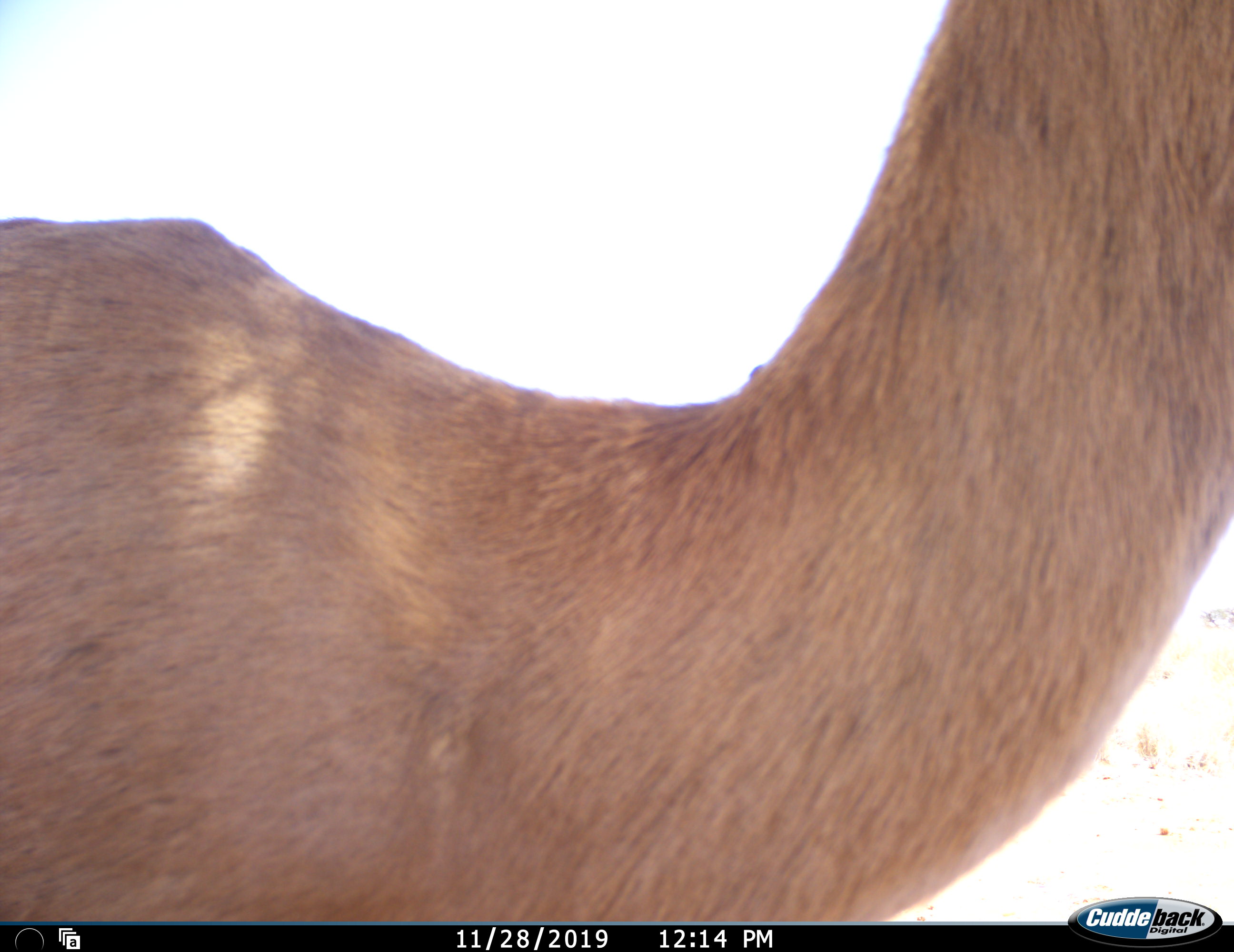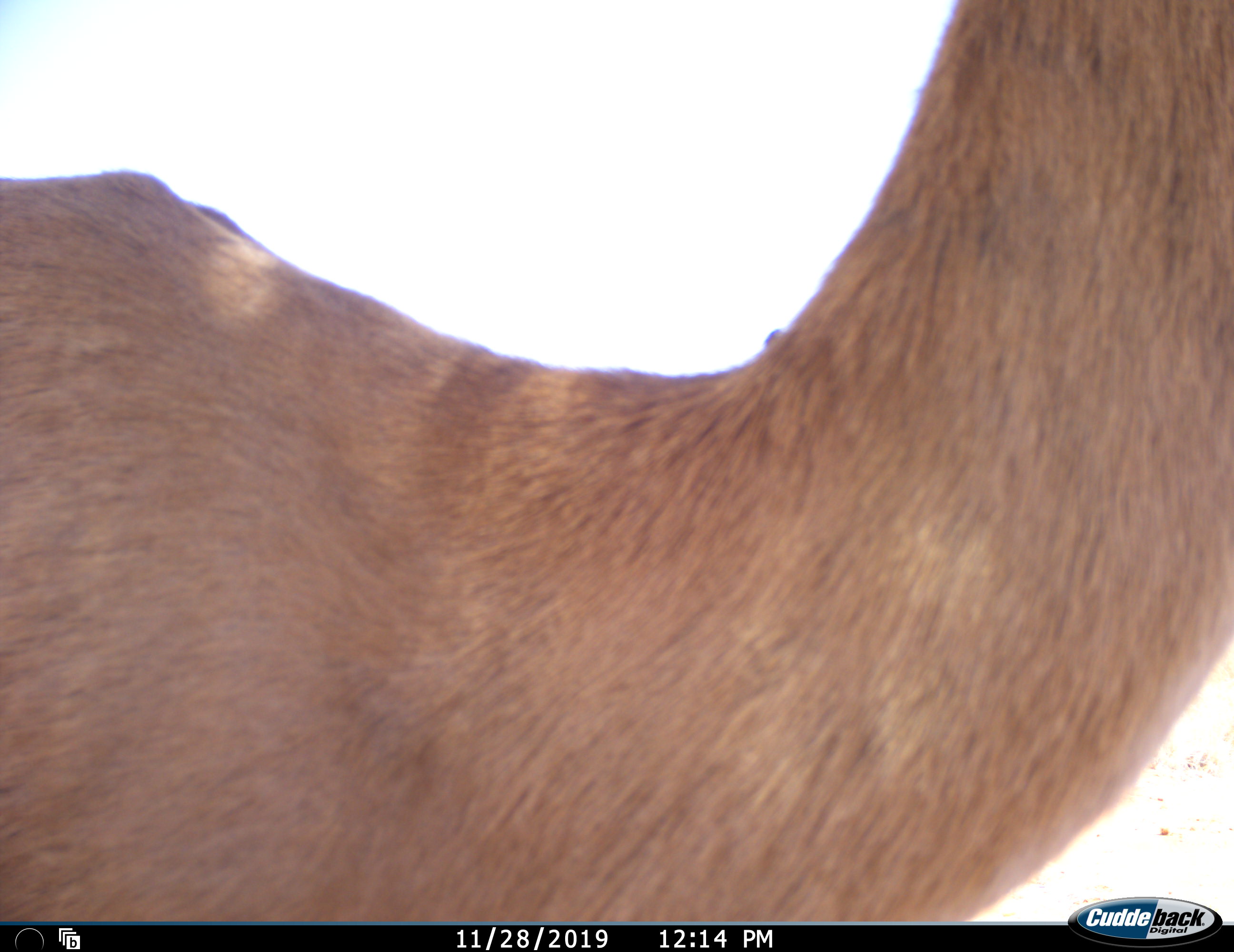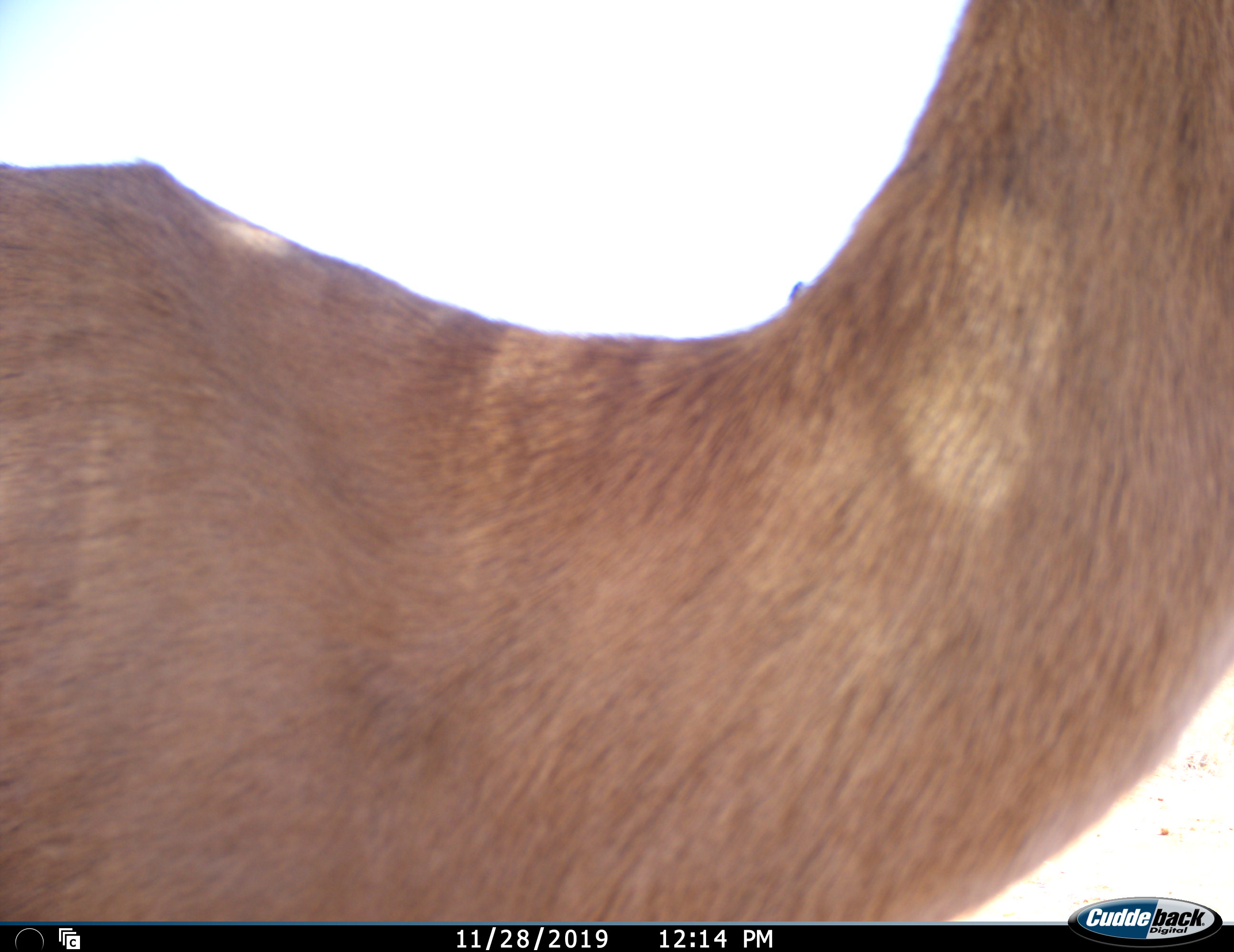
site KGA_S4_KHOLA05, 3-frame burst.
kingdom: Animalia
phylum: Chordata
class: Mammalia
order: Artiodactyla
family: Bovidae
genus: Antidorcas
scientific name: Antidorcas marsupialis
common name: springbok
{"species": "springbok (Antidorcas marsupialis)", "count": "1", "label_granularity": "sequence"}